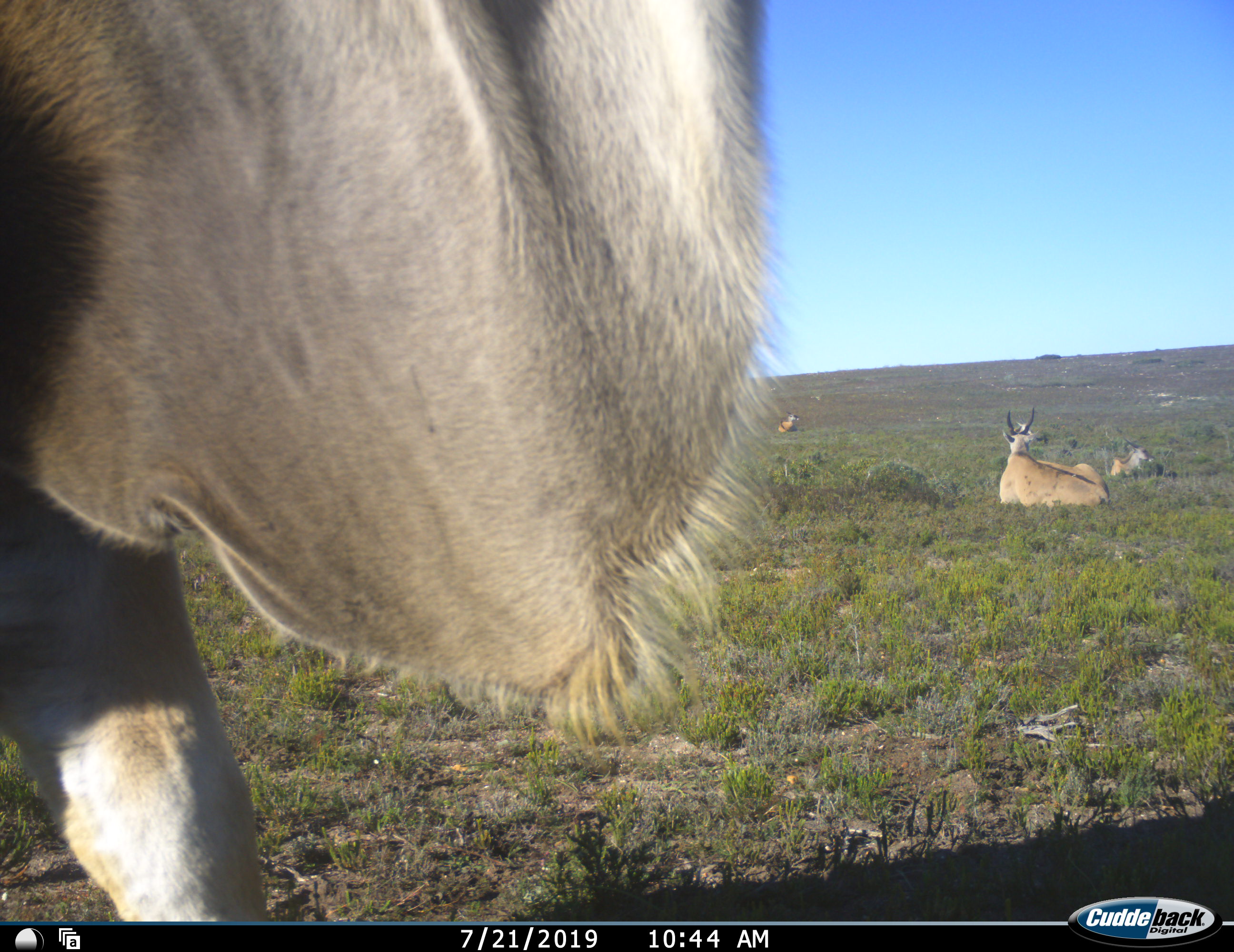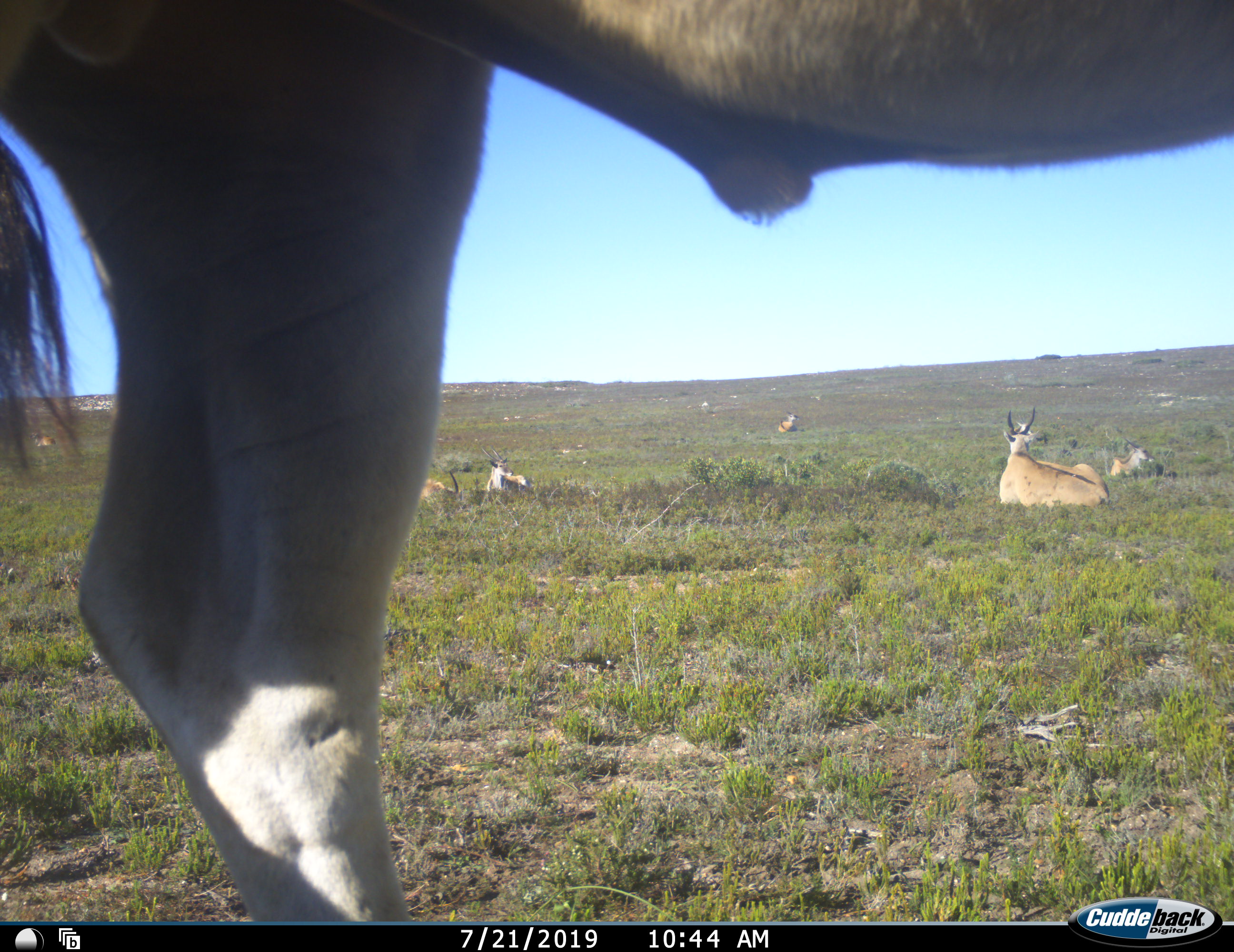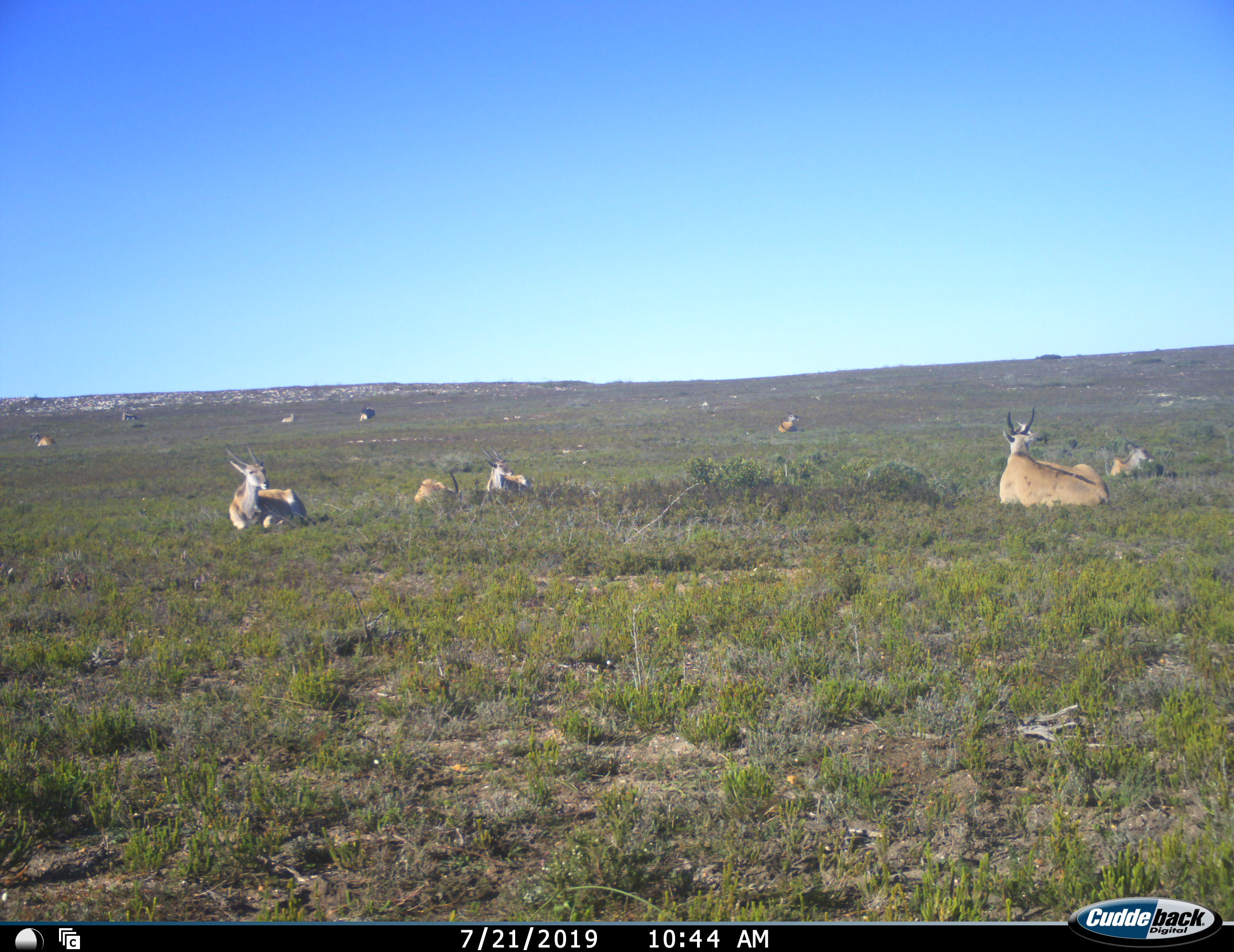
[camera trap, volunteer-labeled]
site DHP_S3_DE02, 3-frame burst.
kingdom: Animalia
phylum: Chordata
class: Mammalia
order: Artiodactyla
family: Bovidae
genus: Tragelaphus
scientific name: Tragelaphus oryx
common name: eland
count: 10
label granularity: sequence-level